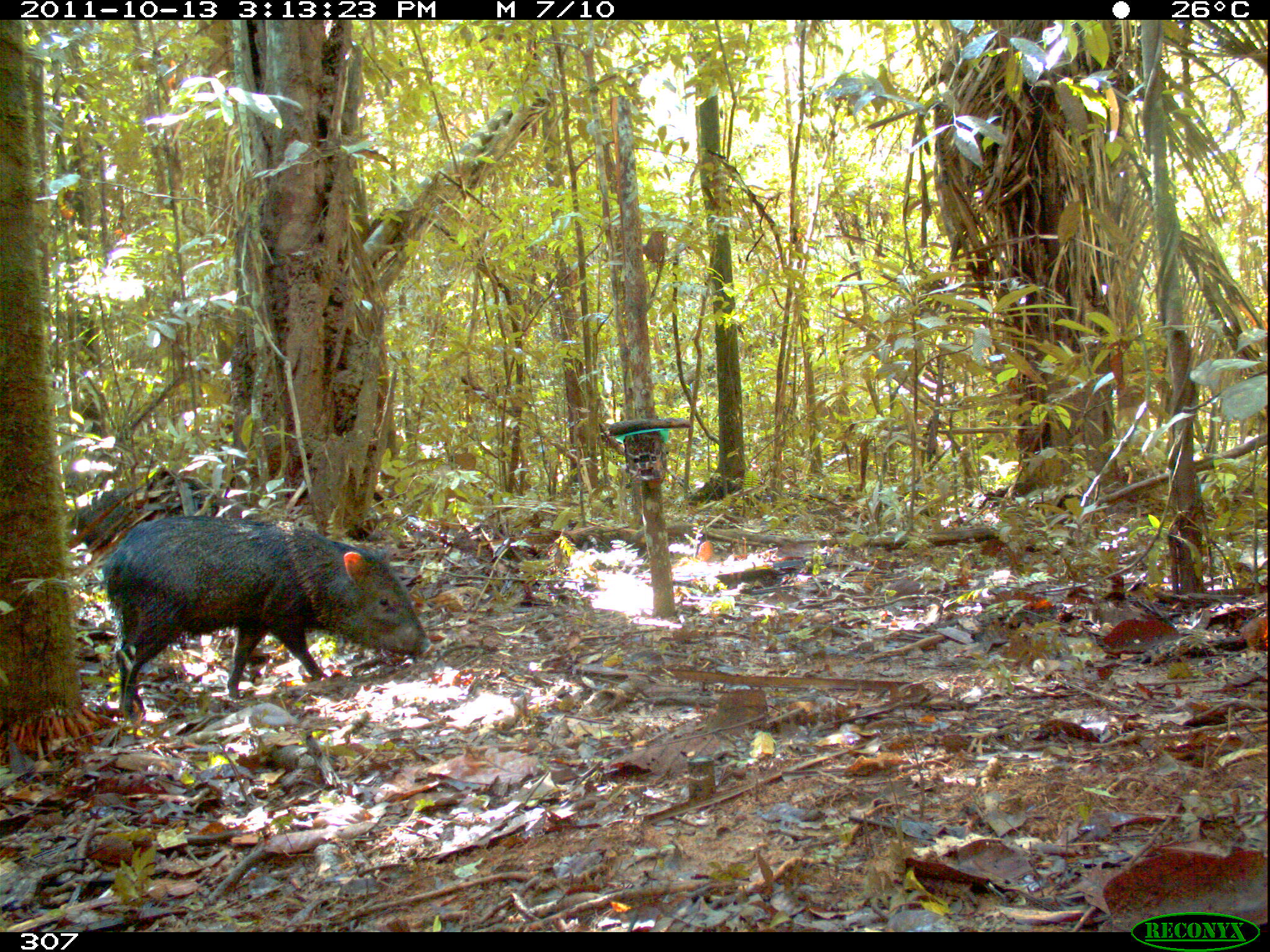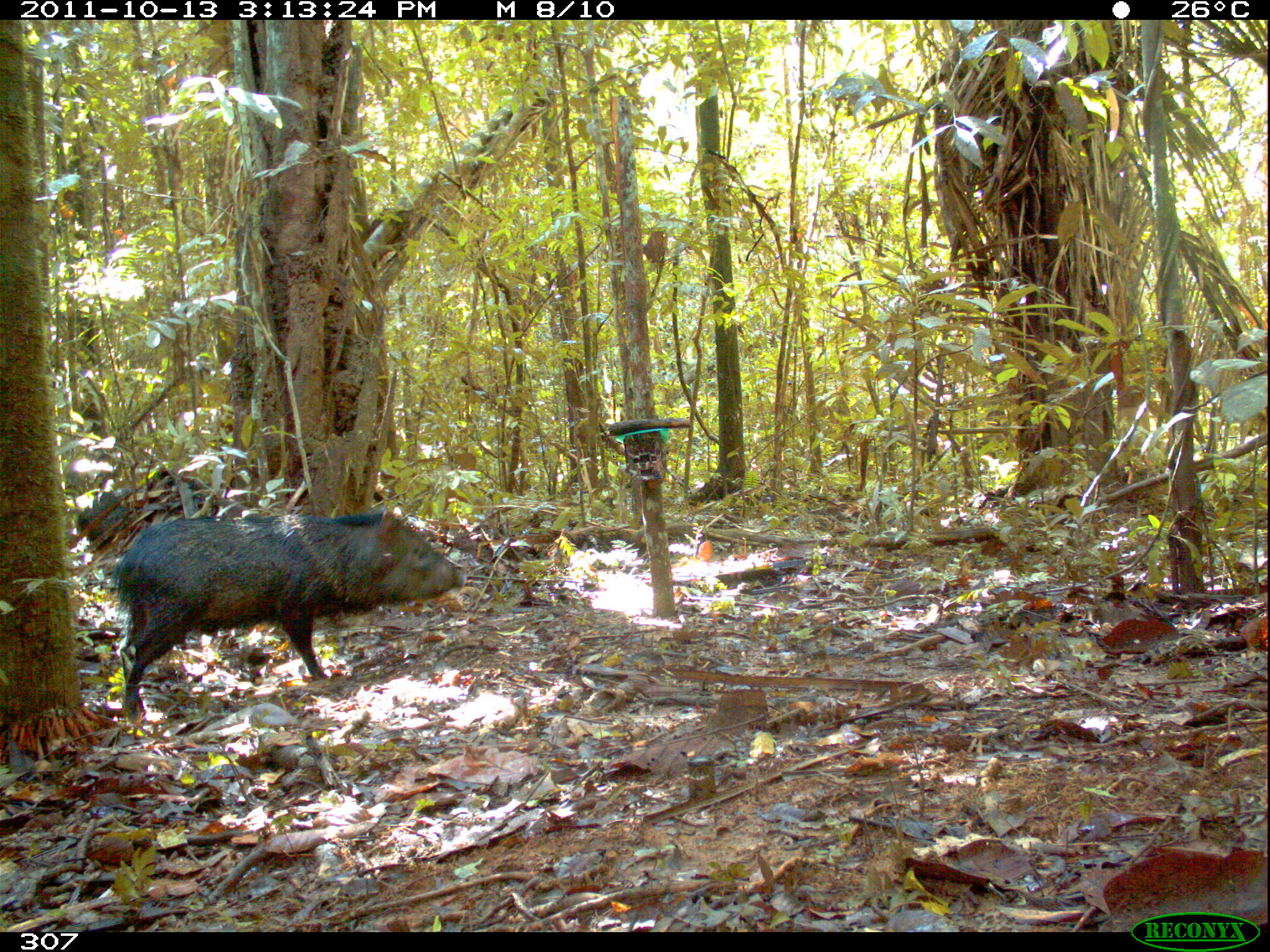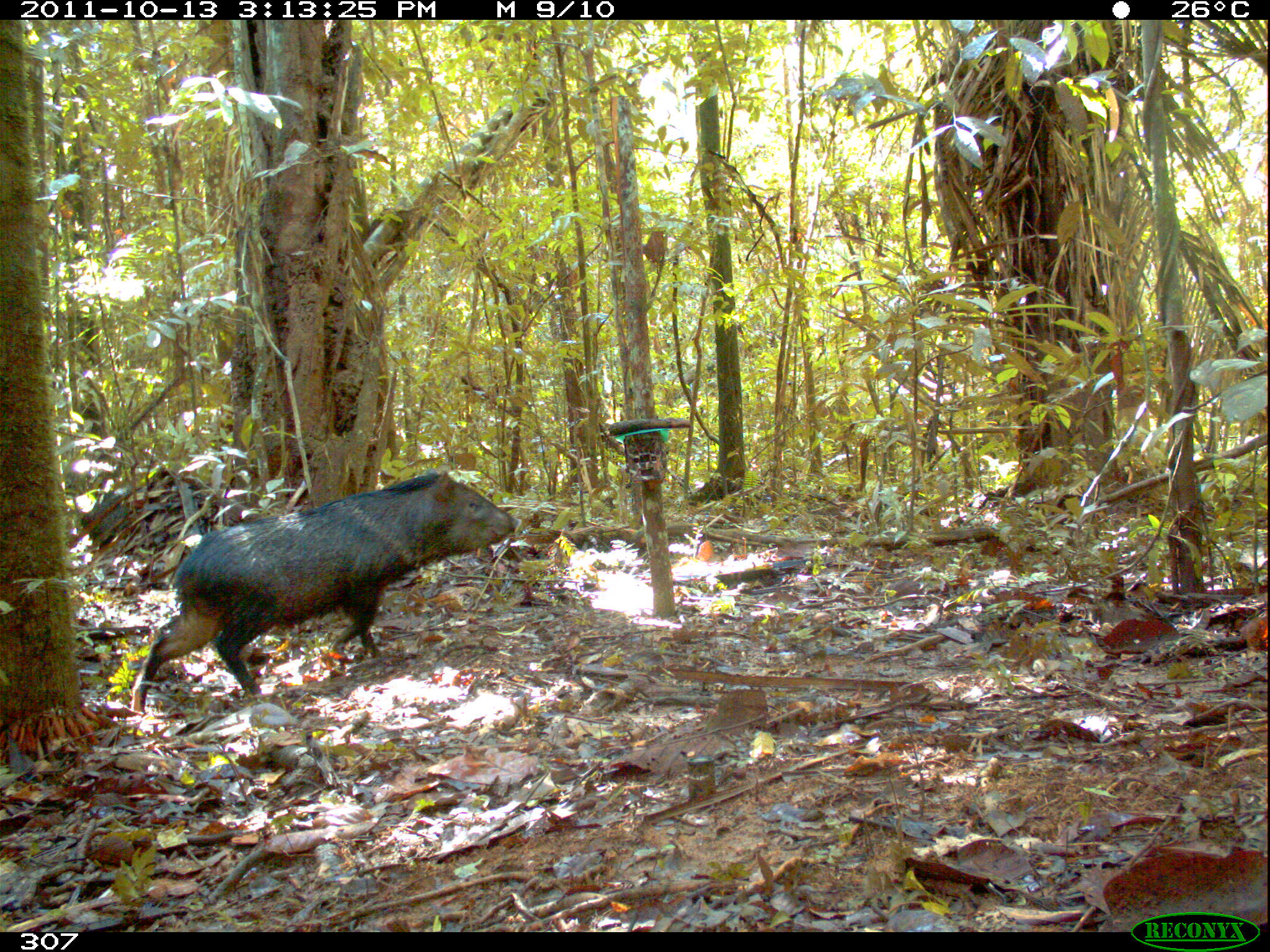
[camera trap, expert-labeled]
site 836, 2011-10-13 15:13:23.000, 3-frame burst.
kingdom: Animalia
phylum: Chordata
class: Mammalia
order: Artiodactyla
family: Tayassuidae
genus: Pecari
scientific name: Pecari tajacu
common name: collared peccary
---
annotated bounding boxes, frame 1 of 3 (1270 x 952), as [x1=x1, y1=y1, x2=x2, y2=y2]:
pecari tajacu: [x1=101, y1=515, x2=434, y2=722]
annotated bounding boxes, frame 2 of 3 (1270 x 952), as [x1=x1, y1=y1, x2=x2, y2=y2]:
pecari tajacu: [x1=112, y1=508, x2=466, y2=724]